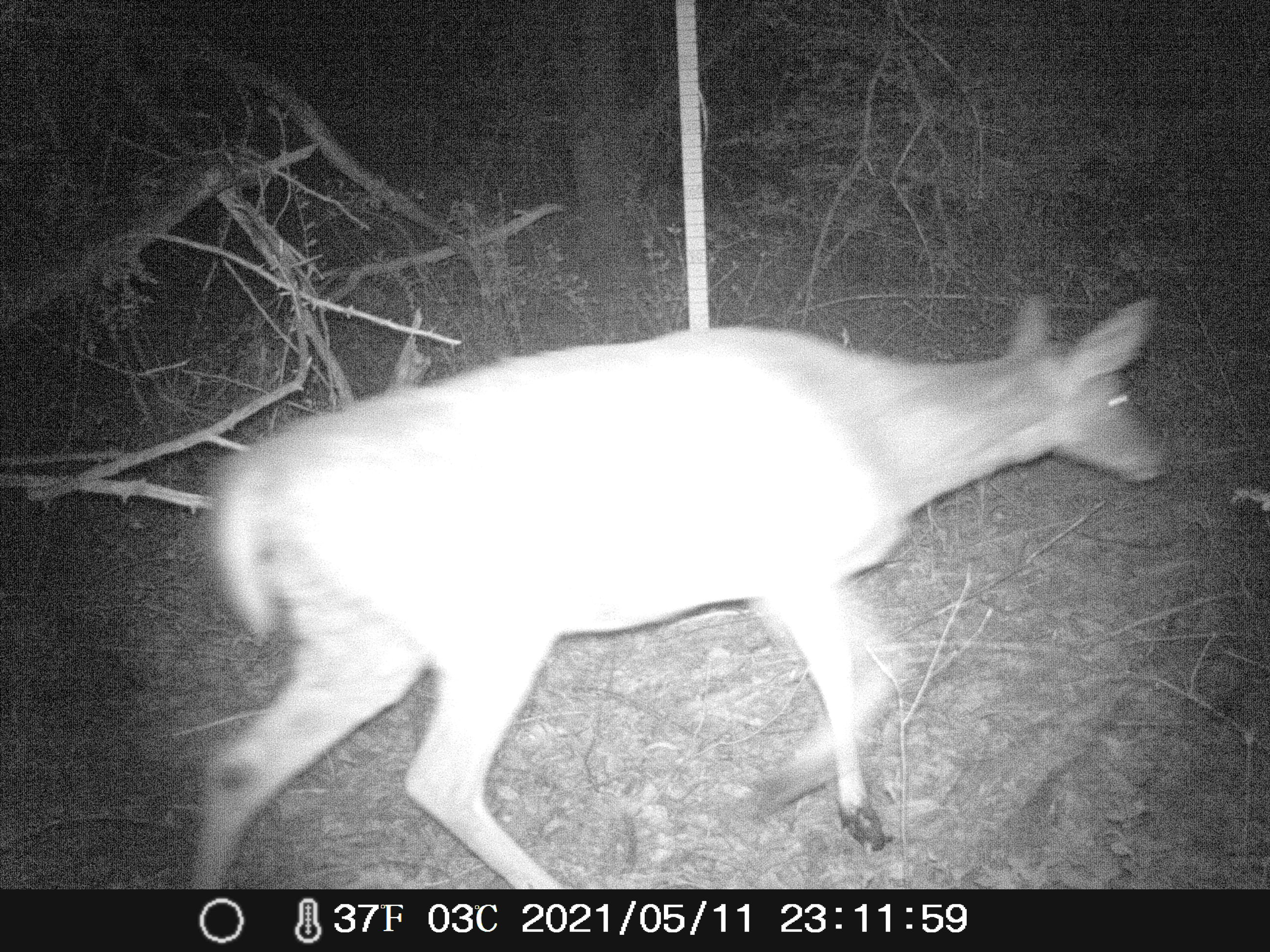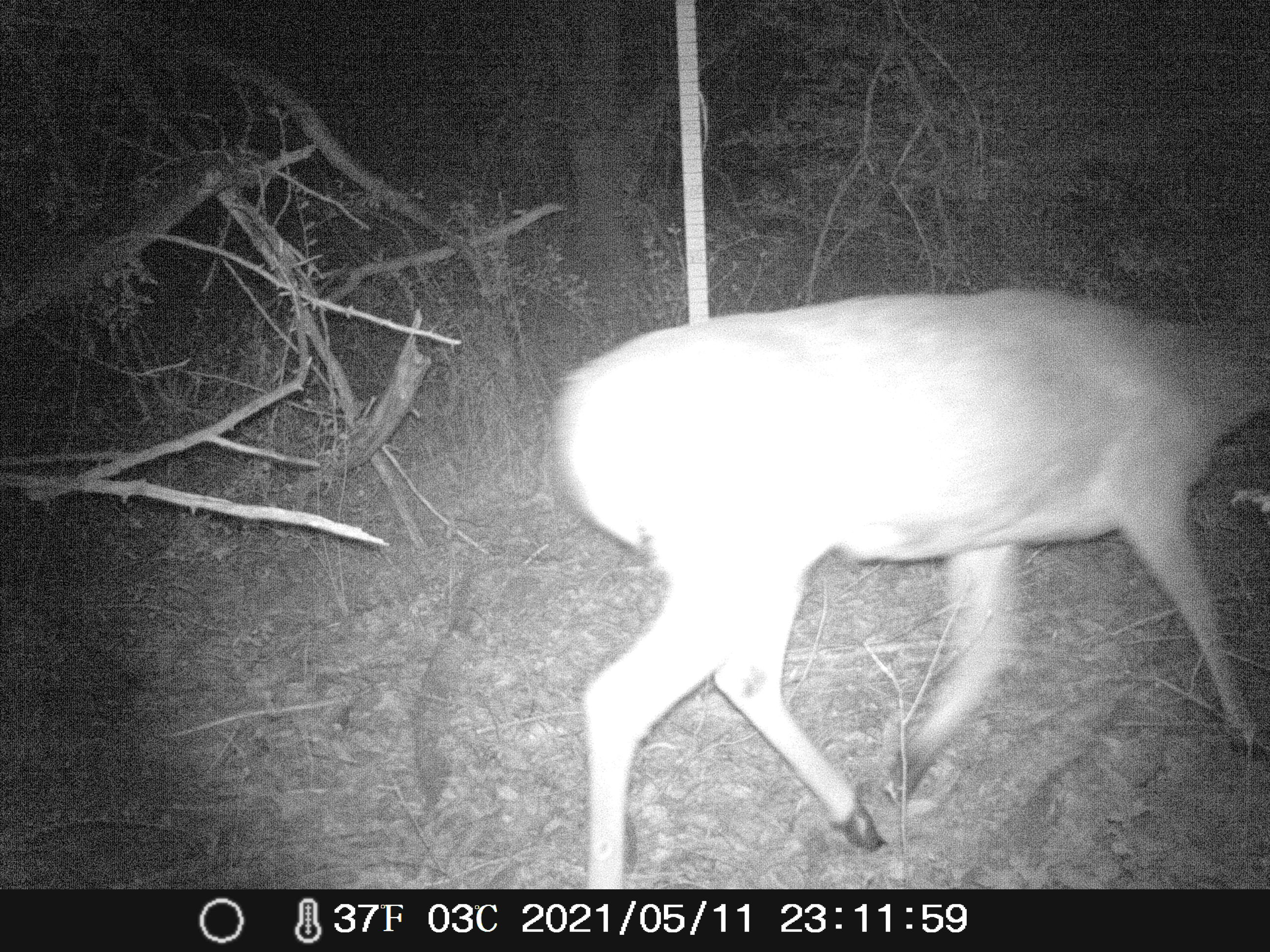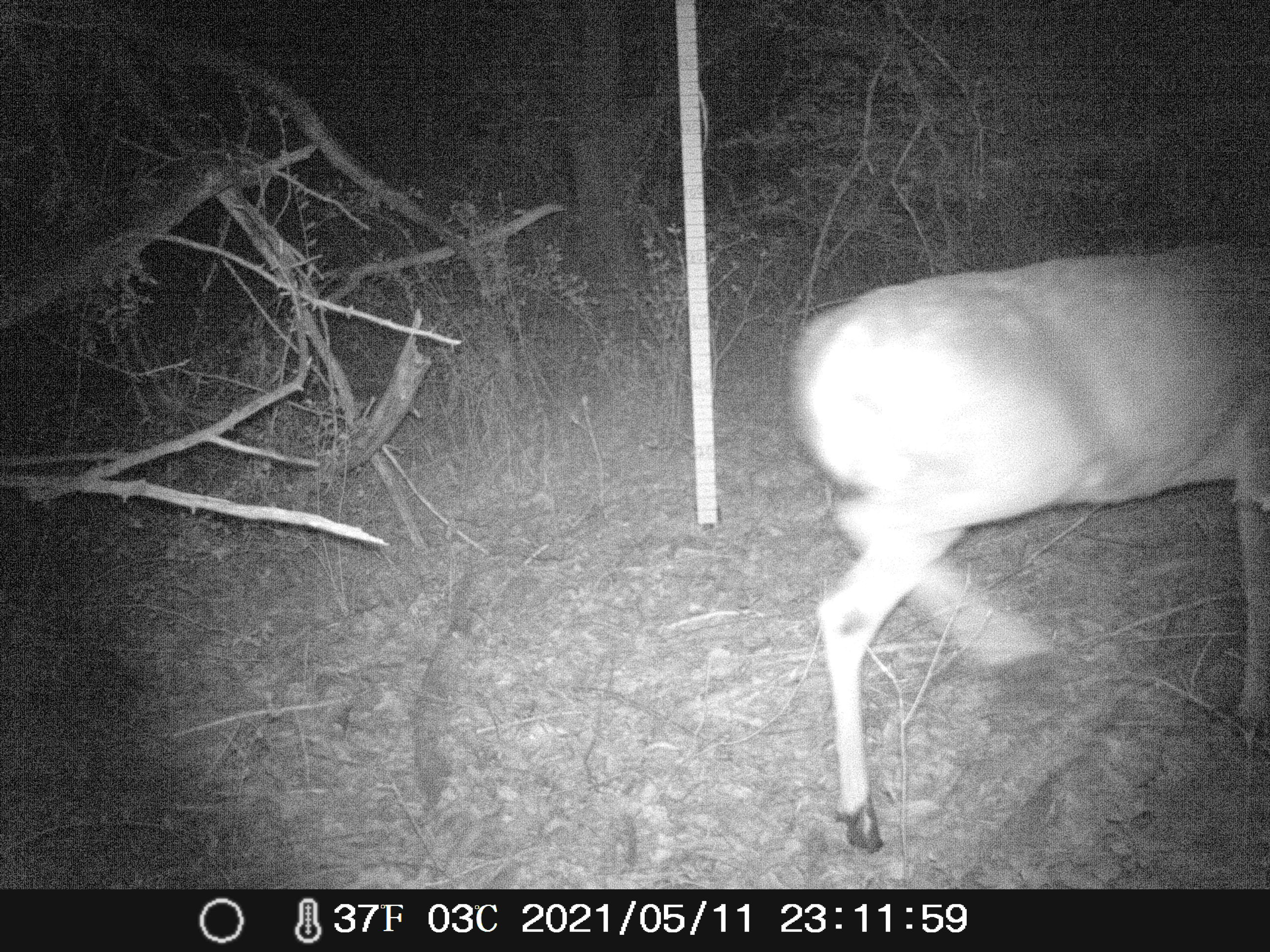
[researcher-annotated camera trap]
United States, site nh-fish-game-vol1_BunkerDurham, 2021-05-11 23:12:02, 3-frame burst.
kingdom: Animalia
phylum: Chordata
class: Mammalia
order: Artiodactyla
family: Cervidae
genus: Odocoileus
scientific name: Odocoileus virginianus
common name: white-tailed deer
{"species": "white-tailed deer (Odocoileus virginianus)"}